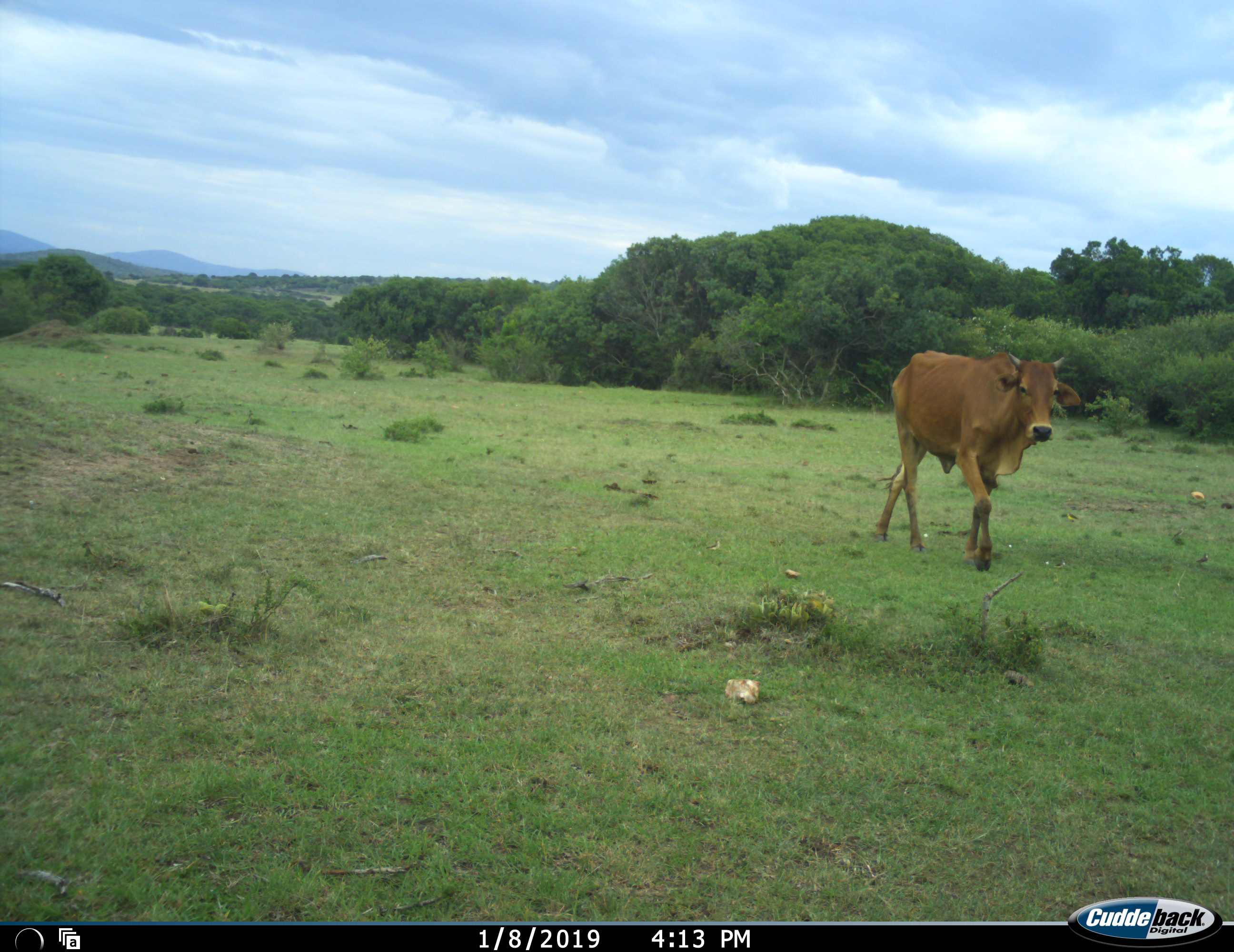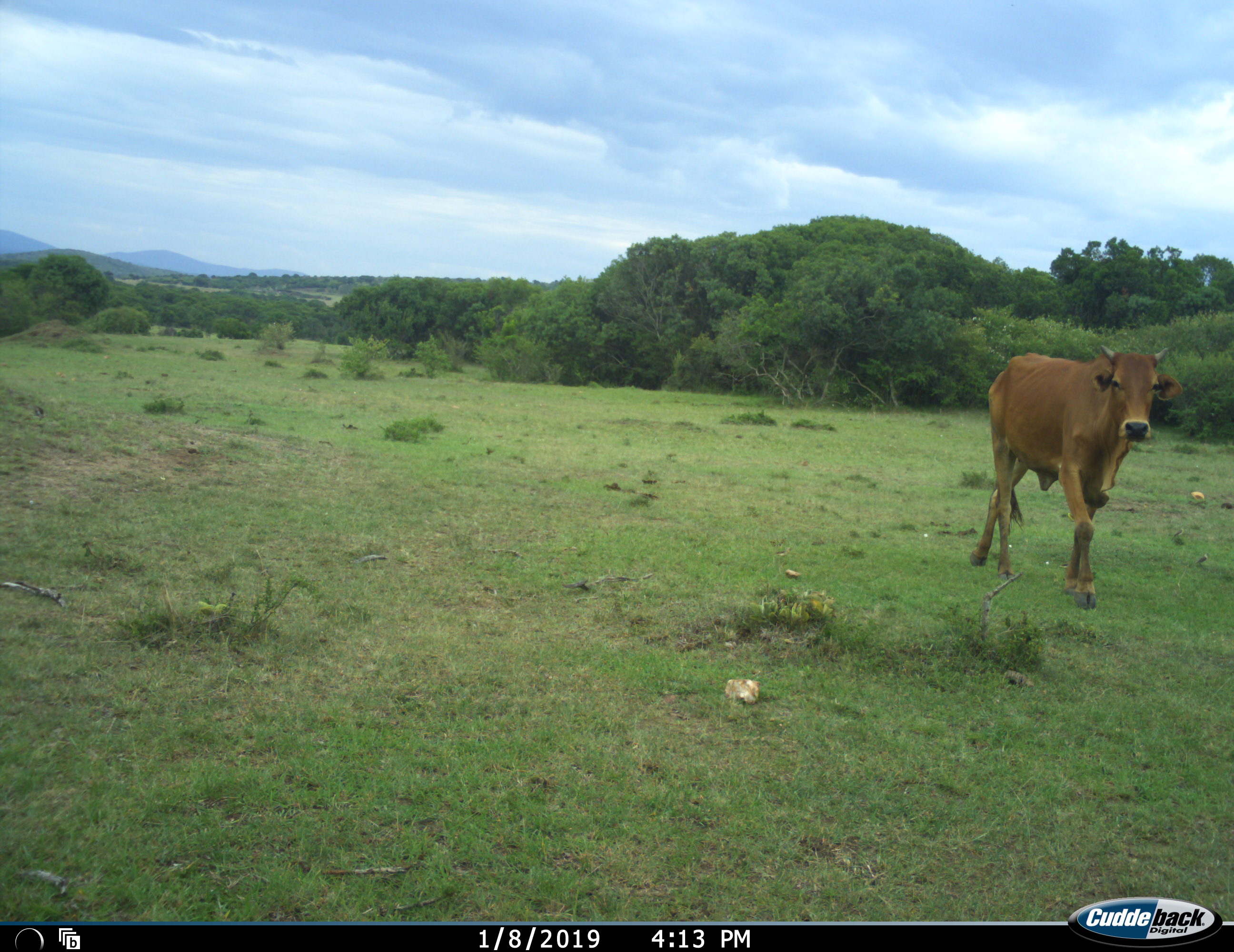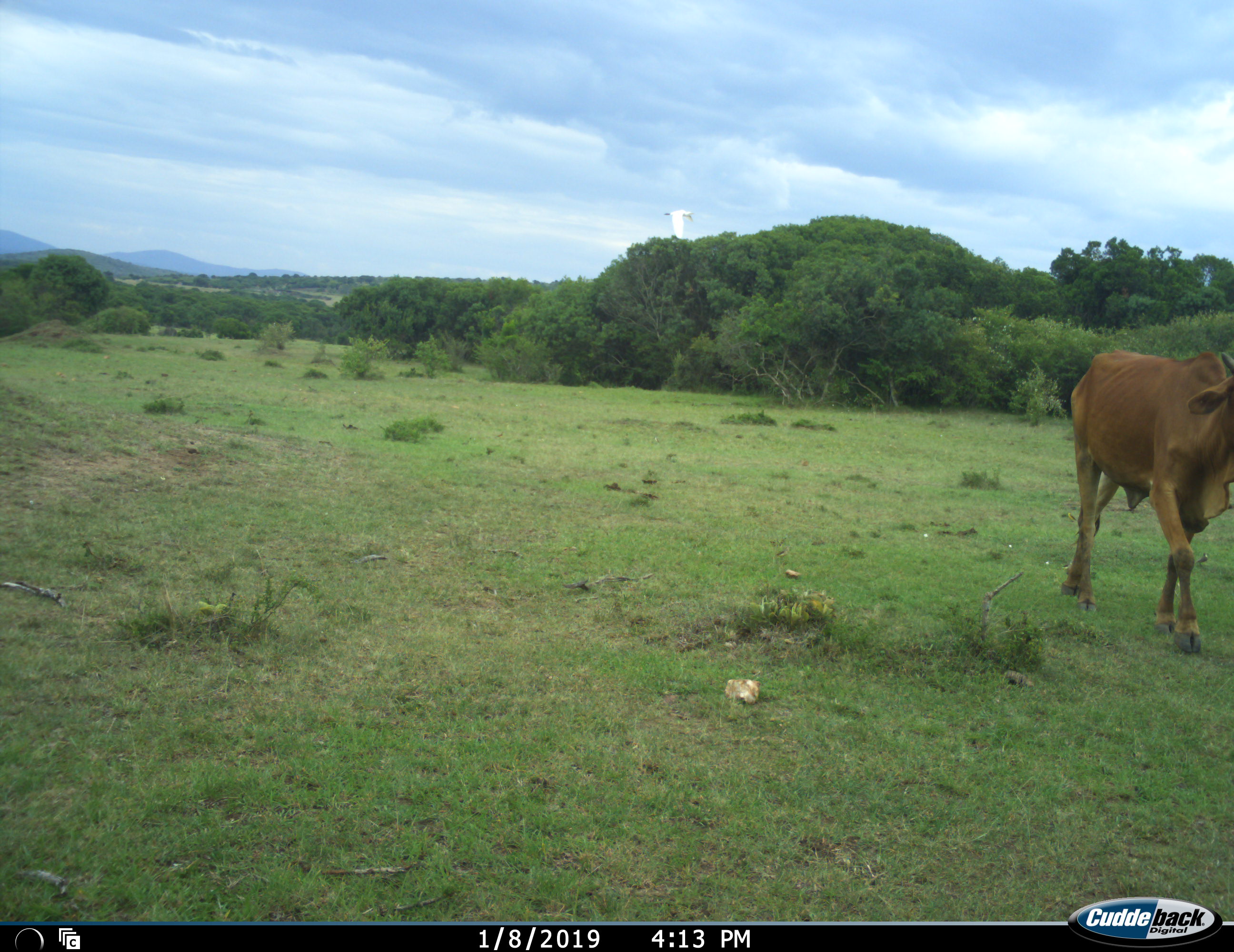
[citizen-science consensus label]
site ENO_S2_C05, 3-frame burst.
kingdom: Animalia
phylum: Chordata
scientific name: Vertebrata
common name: domestic animal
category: domesticanimal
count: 1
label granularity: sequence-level